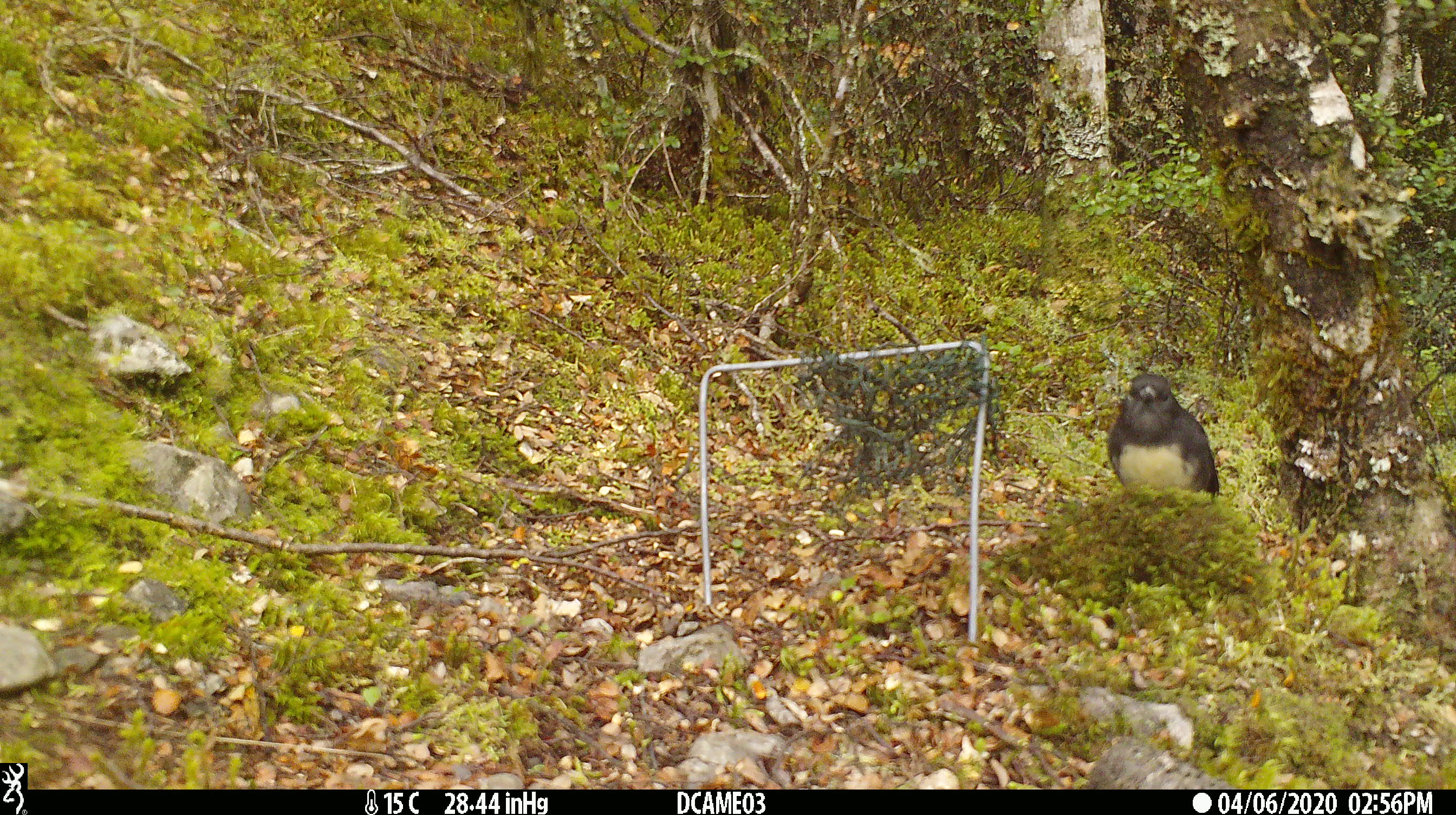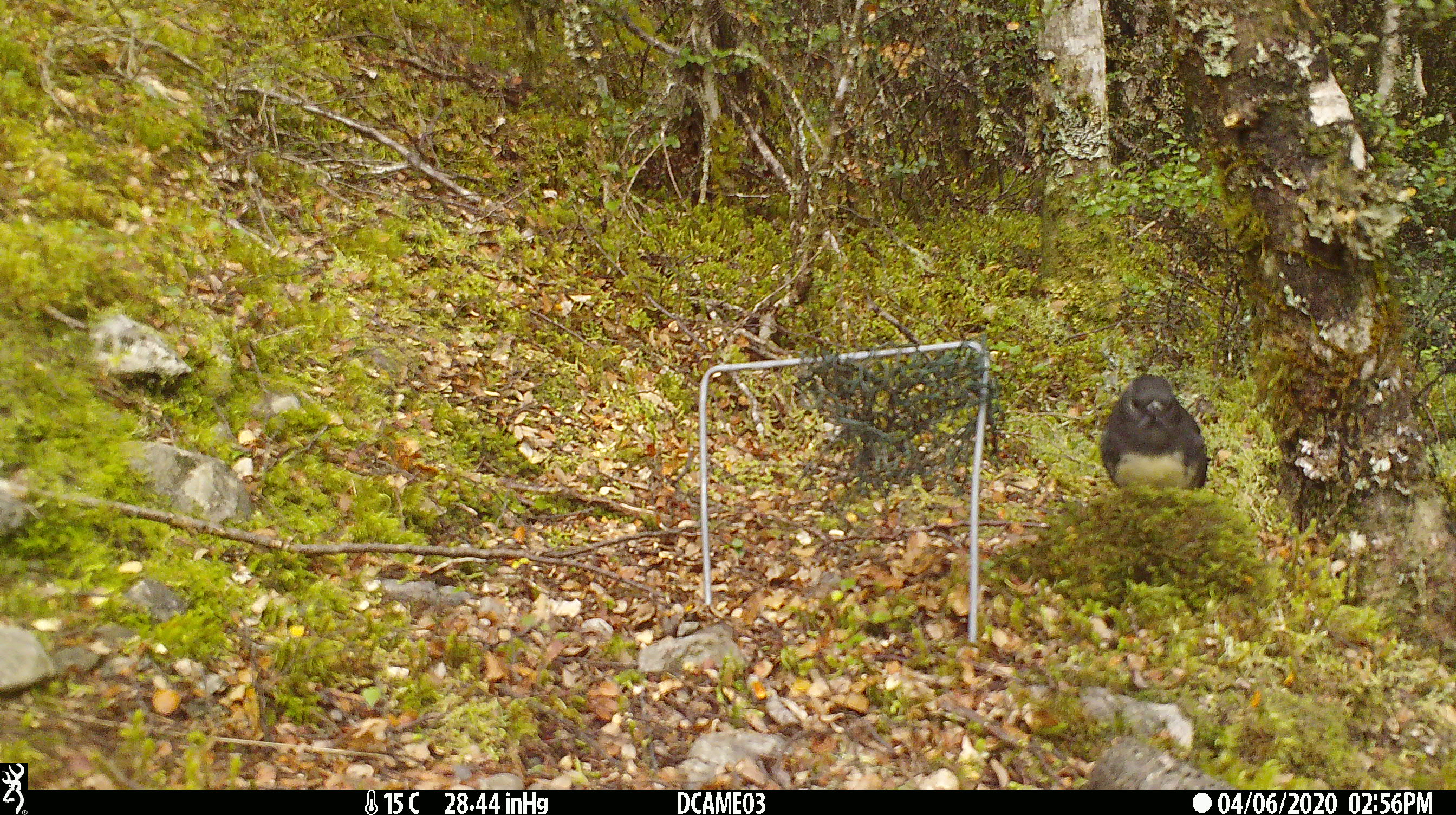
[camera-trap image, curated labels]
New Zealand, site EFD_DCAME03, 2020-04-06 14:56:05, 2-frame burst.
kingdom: Animalia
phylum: Chordata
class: Aves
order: Passeriformes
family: Petroicidae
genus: Petroica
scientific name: Petroica australis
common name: new zealand robin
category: robin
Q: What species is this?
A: Robin (new zealand robin) (Petroica australis).